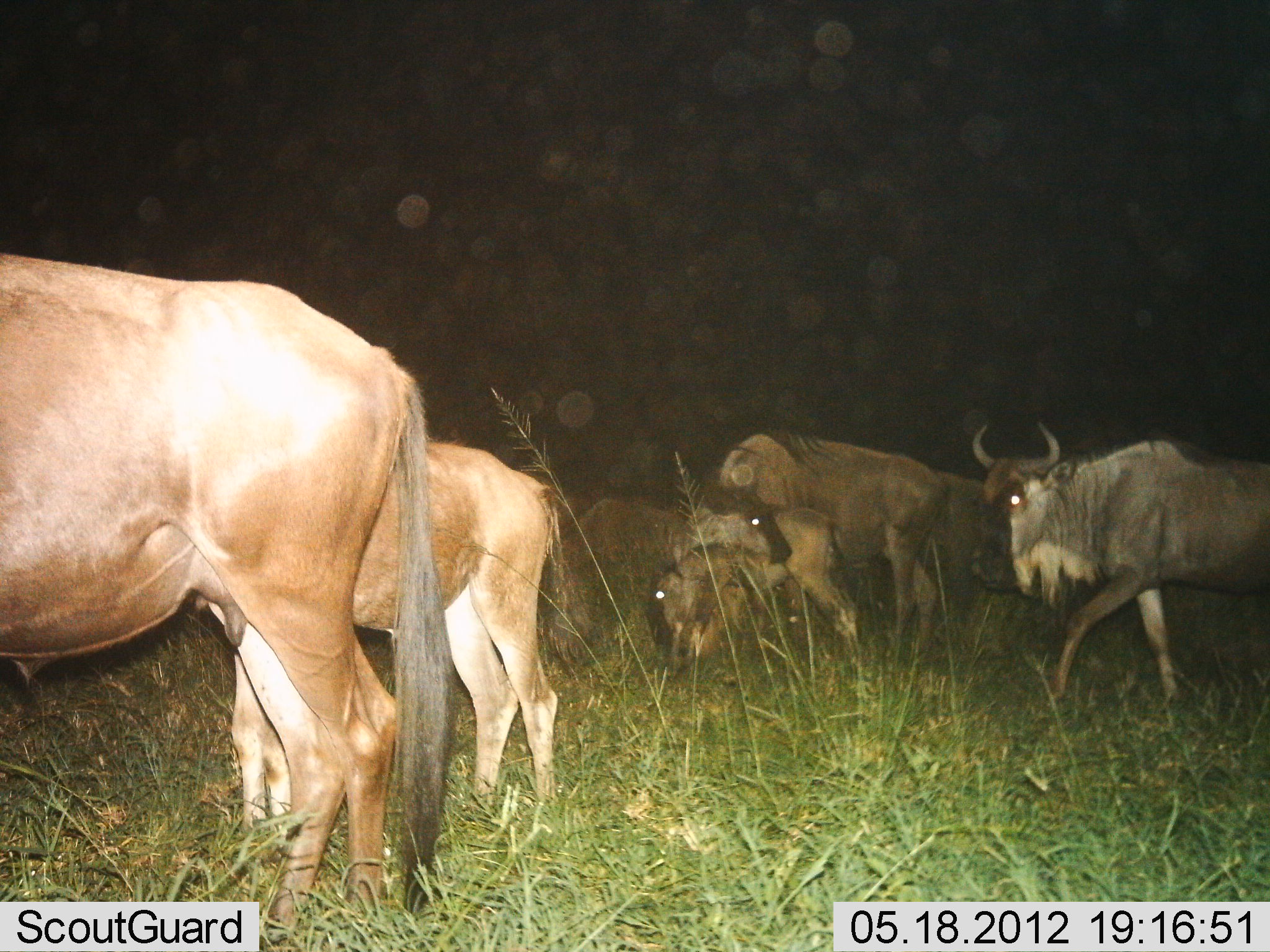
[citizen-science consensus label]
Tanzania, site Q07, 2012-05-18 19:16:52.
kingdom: Animalia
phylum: Chordata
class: Mammalia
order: Artiodactyla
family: Bovidae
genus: Connochaetes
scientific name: Connochaetes taurinus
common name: blue wildebeest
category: wildebeest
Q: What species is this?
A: Wildebeest (blue wildebeest) (Connochaetes taurinus).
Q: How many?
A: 6.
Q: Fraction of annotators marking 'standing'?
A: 82%.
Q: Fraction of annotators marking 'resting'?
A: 9%.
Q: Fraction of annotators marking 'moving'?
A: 36%.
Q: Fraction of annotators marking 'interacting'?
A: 0%.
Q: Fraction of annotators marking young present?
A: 55%.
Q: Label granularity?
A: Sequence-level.